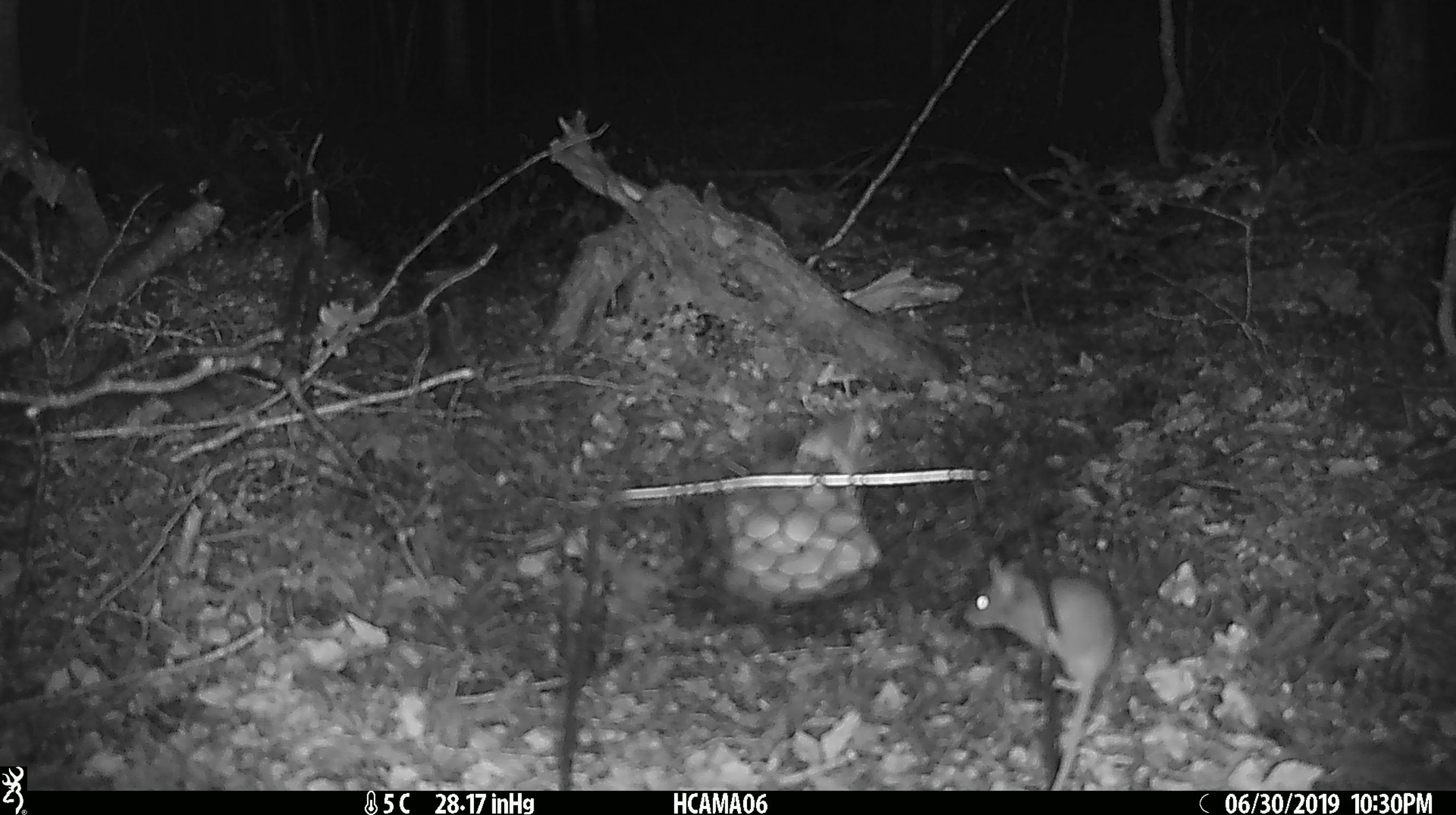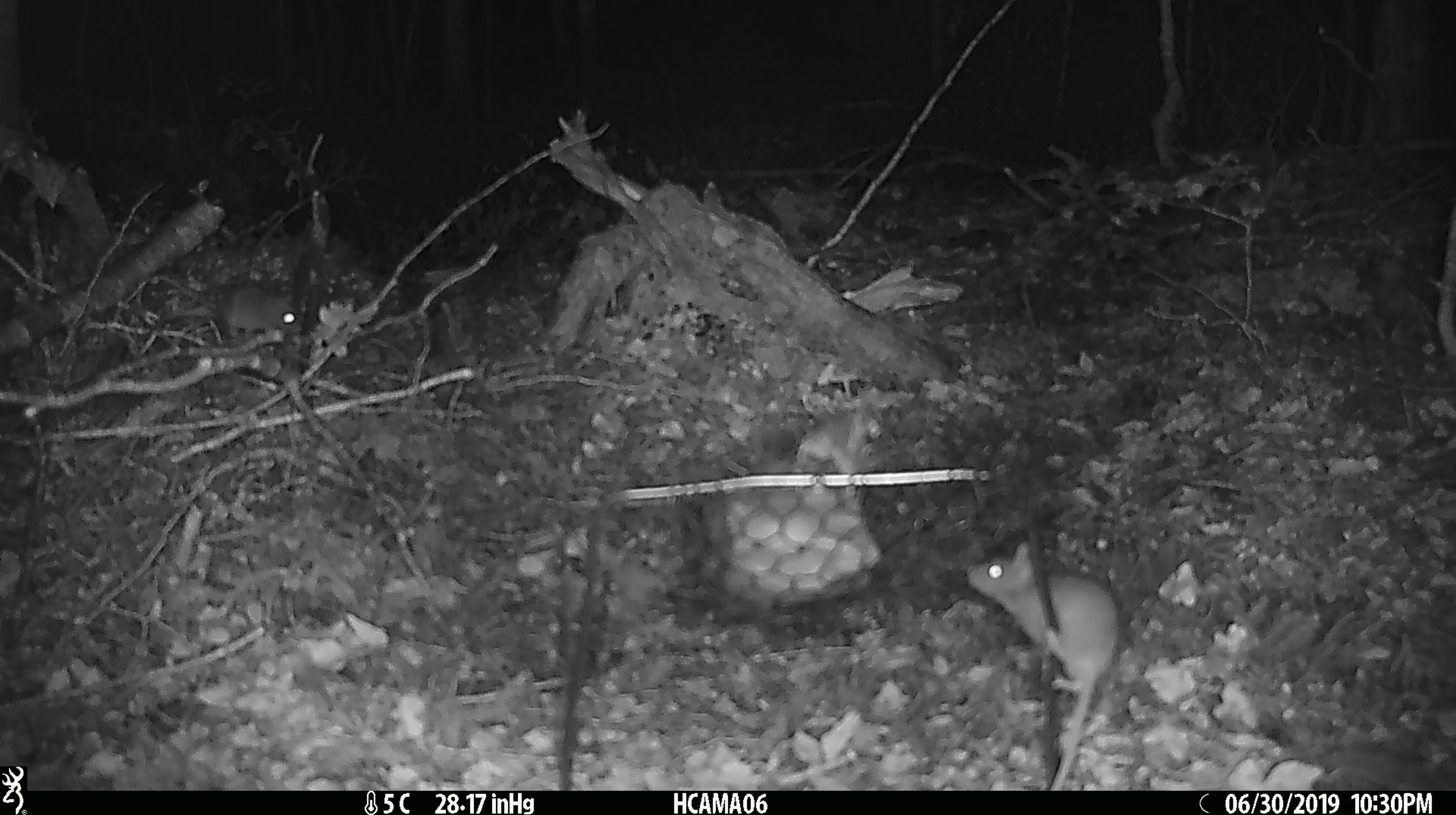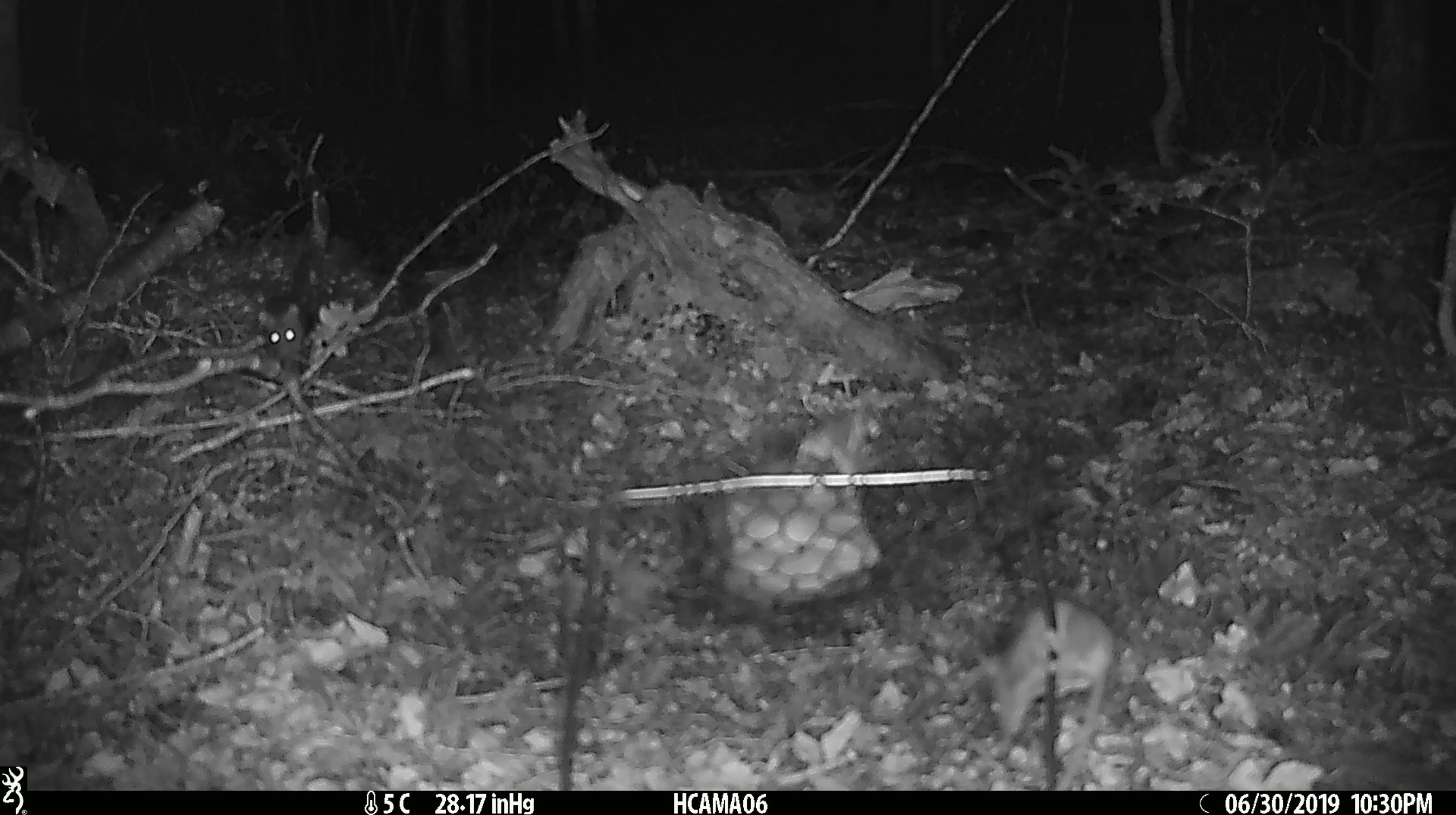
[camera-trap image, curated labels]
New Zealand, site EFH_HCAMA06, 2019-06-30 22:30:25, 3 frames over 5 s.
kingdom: Animalia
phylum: Chordata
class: Mammalia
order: Rodentia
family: Muridae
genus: Mus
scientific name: Mus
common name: mouse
Mouse (Mus).